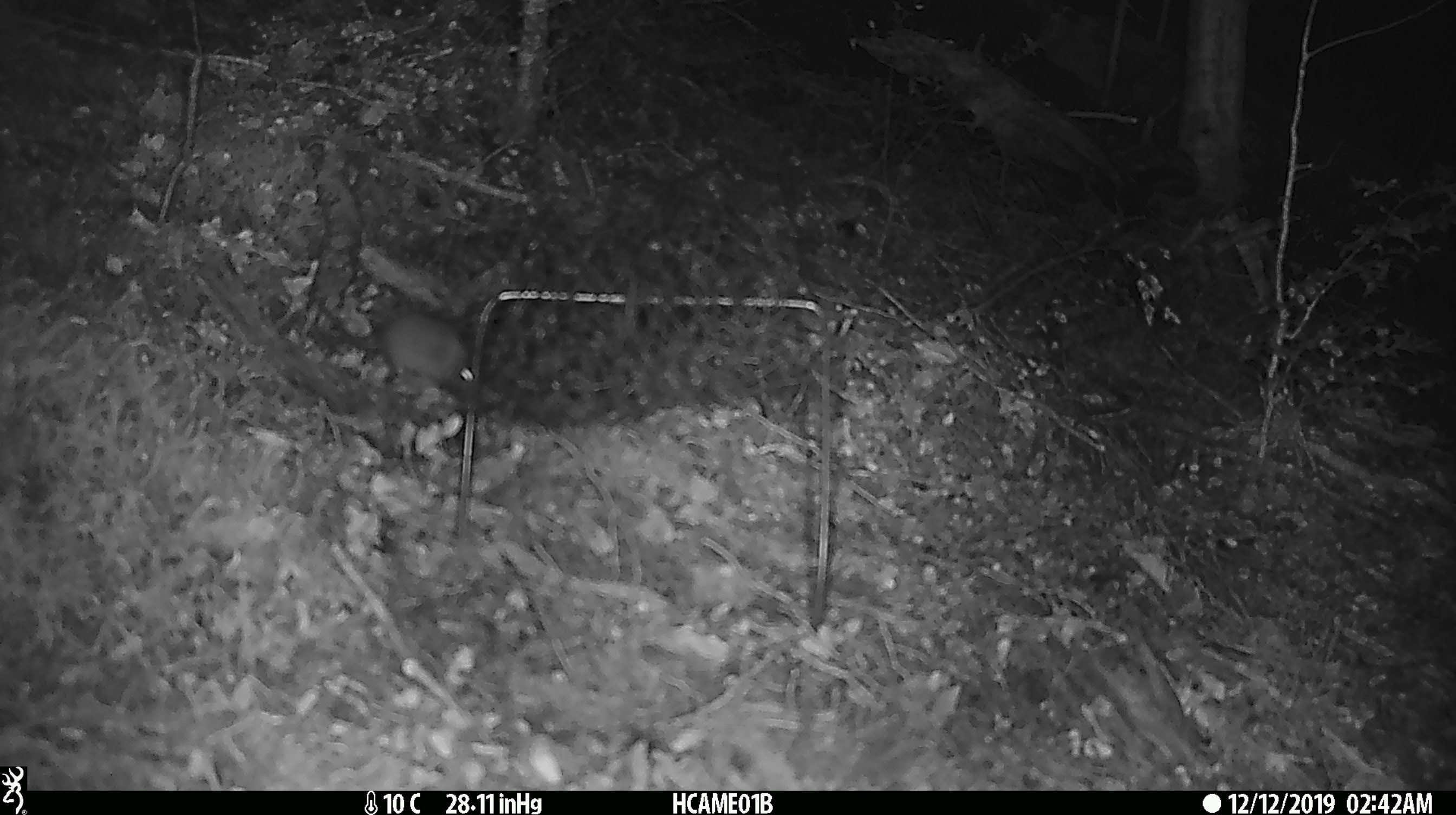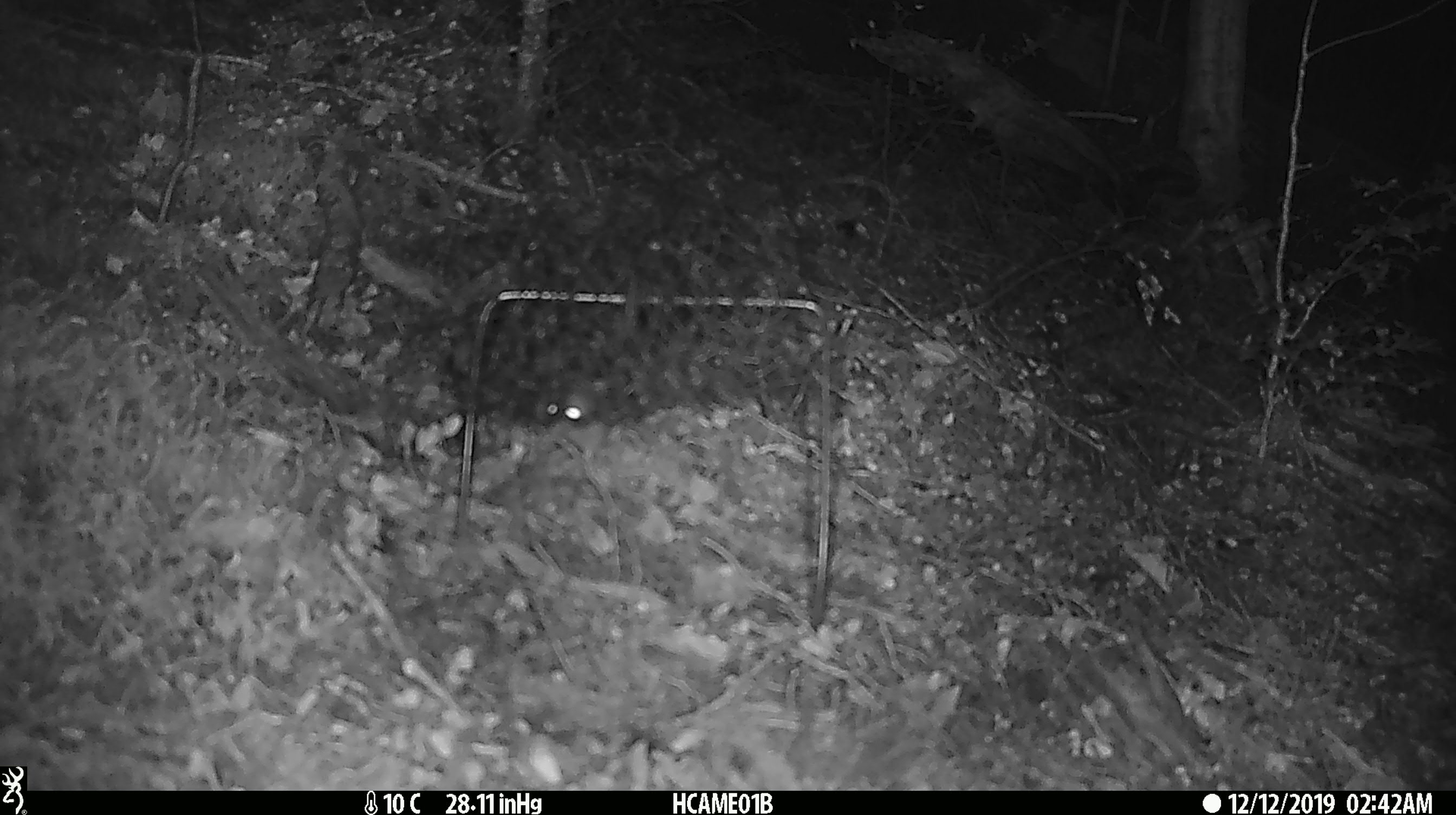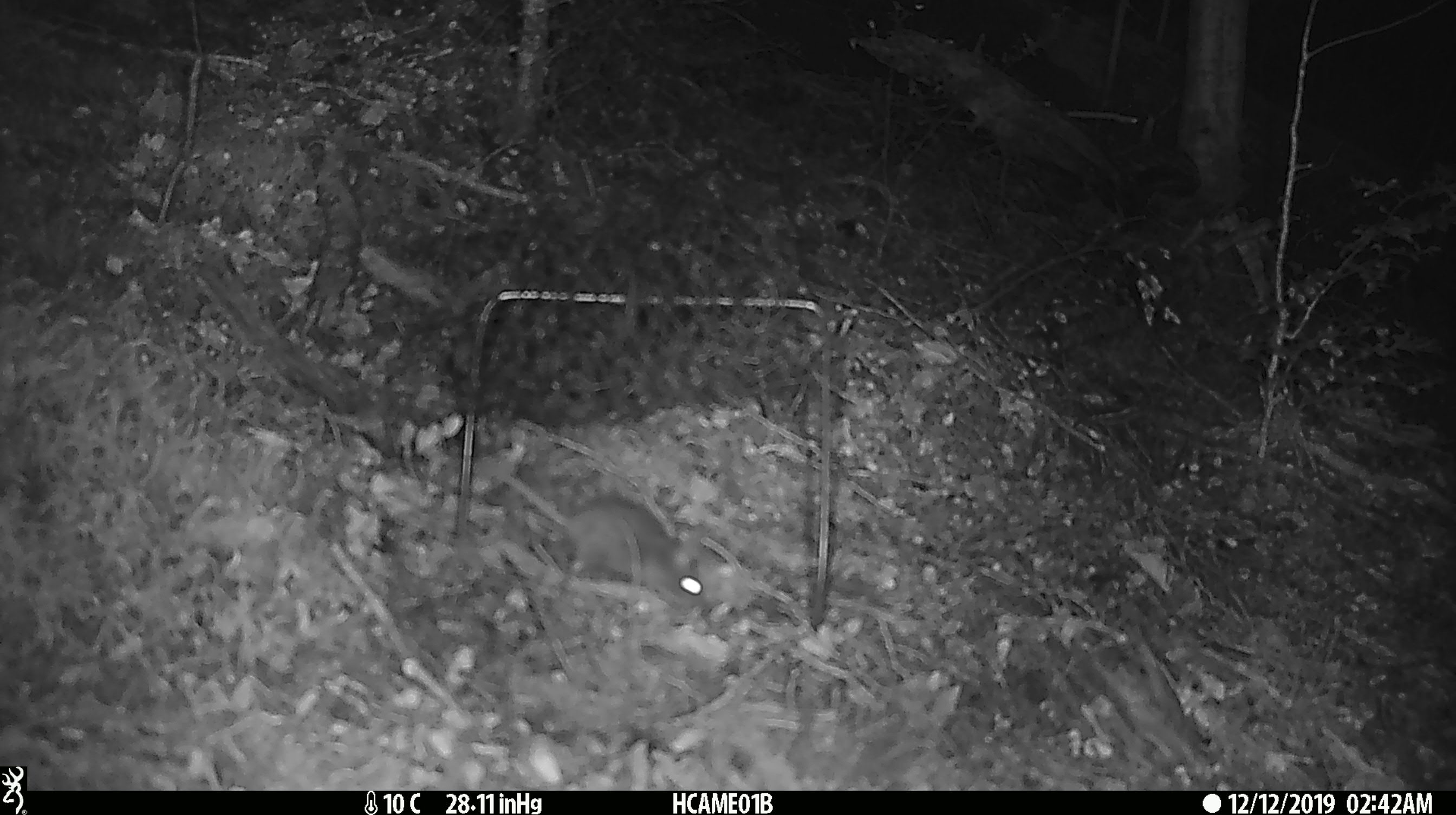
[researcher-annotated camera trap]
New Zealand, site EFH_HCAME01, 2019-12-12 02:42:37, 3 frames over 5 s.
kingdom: Animalia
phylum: Chordata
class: Mammalia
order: Rodentia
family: Muridae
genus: Mus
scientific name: Mus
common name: mouse